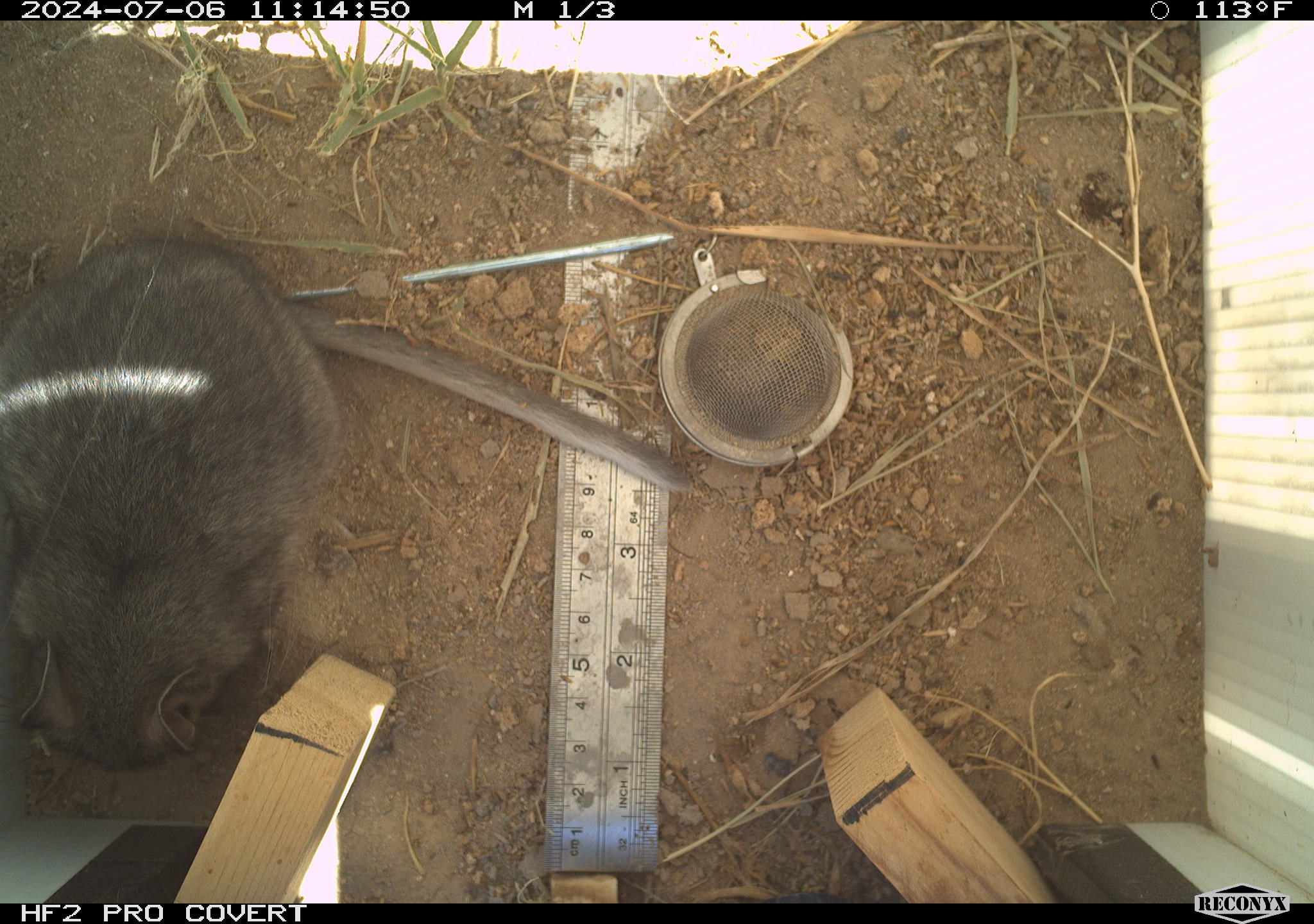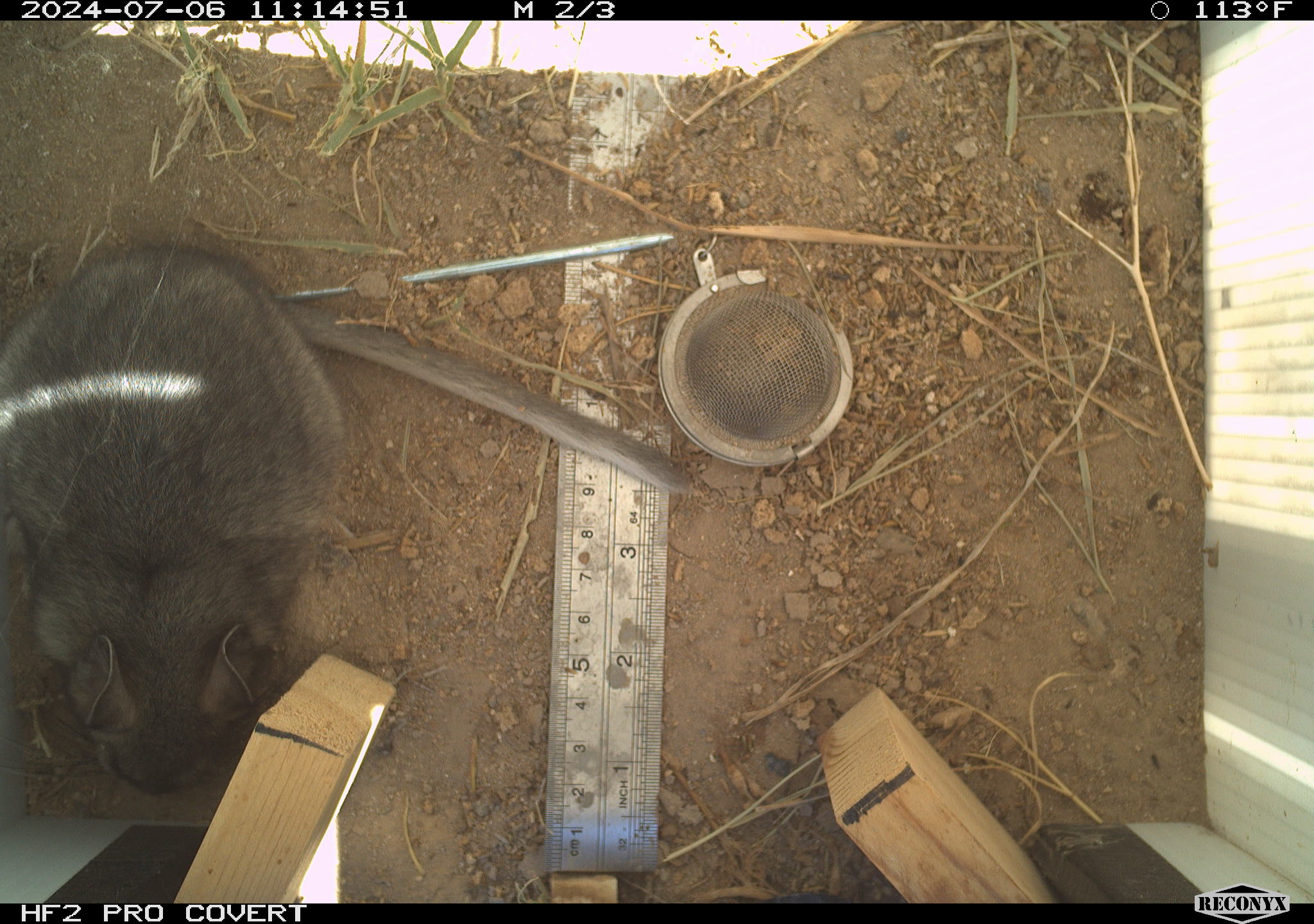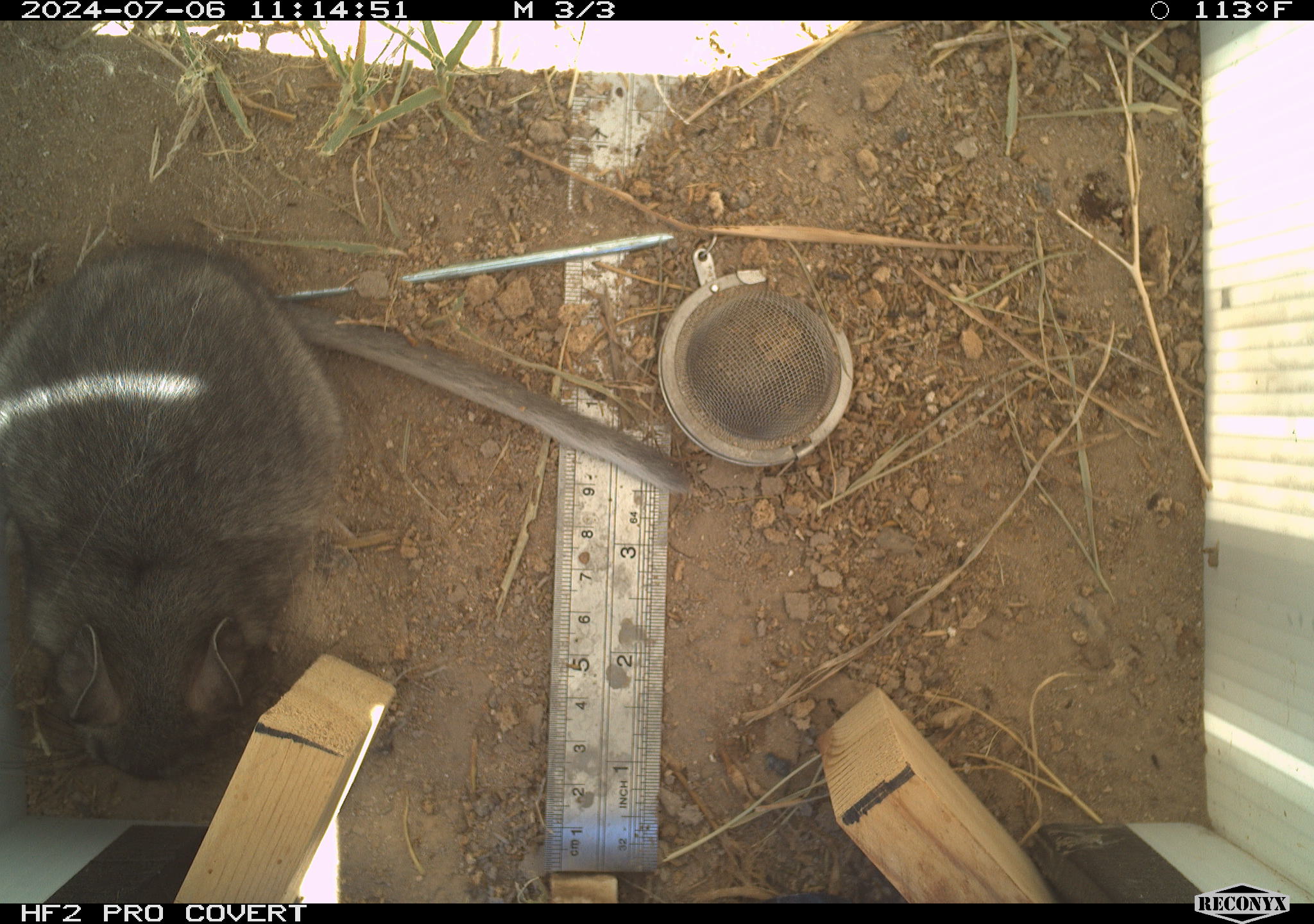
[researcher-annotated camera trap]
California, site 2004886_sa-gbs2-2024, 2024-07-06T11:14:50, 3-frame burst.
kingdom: Animalia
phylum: Chordata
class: Mammalia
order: Rodentia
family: Cricetidae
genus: Neotoma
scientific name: Neotoma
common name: pack rat or woodrat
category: neotoma species